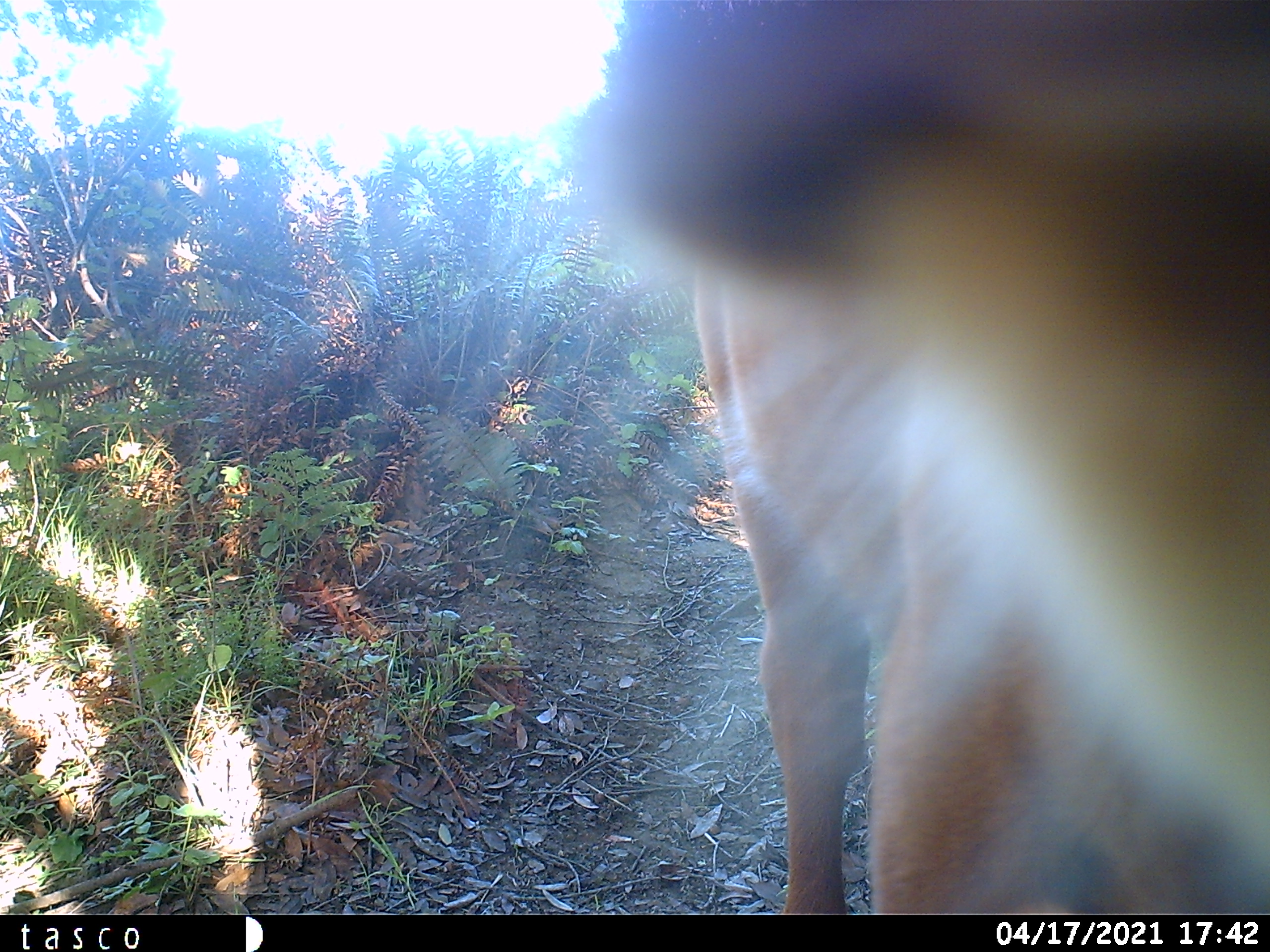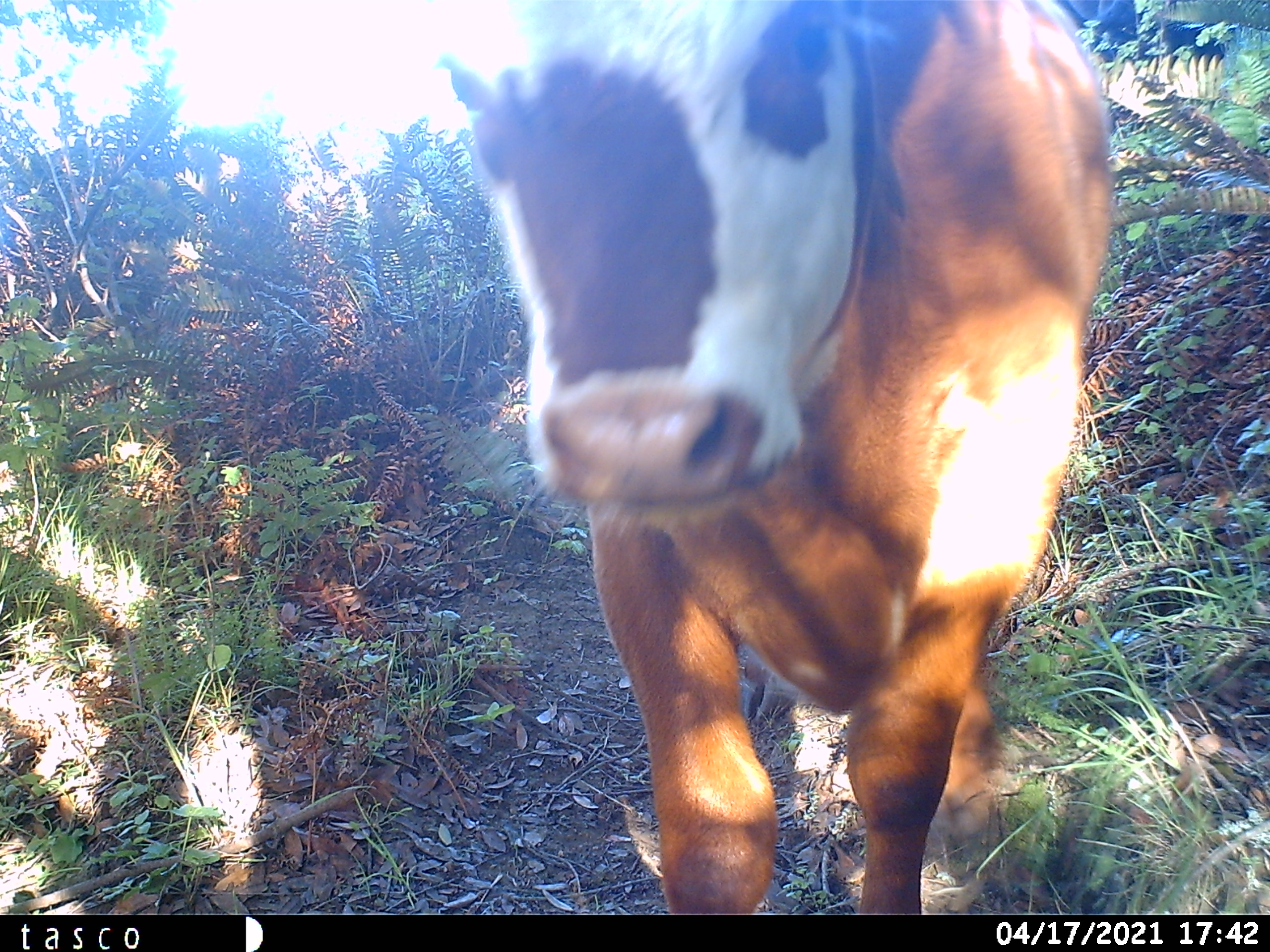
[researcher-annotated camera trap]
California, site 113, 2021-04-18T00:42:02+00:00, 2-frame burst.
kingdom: Animalia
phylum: Chordata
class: Mammalia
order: Artiodactyla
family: Cervidae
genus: Odocoileus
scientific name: Odocoileus hemionus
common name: mule deer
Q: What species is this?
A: Mule deer (Odocoileus hemionus).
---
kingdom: Animalia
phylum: Chordata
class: Mammalia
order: Artiodactyla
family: Bovidae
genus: Bos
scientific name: Bos taurus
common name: domestic cattle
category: cattle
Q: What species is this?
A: Cattle (domestic cattle) (Bos taurus).